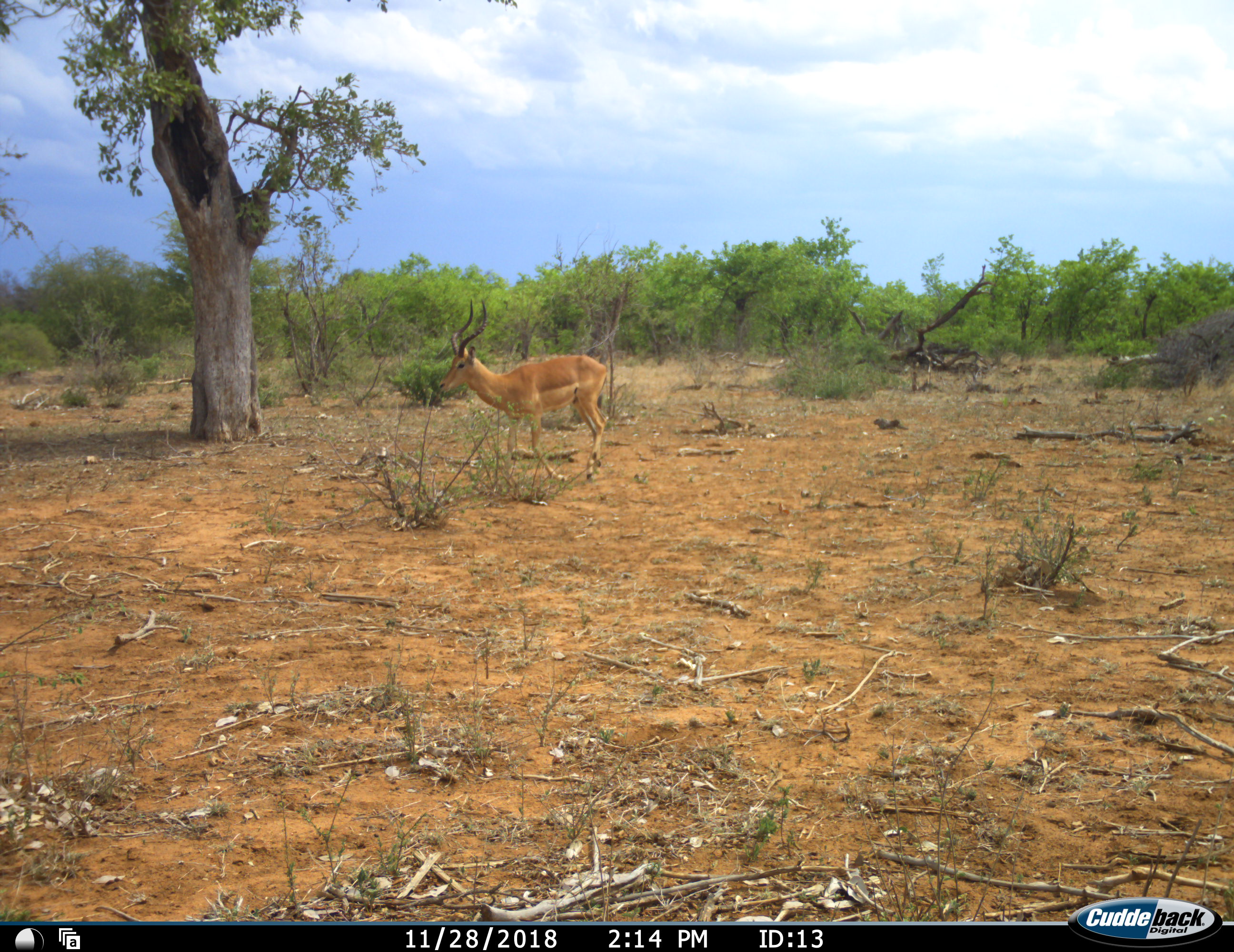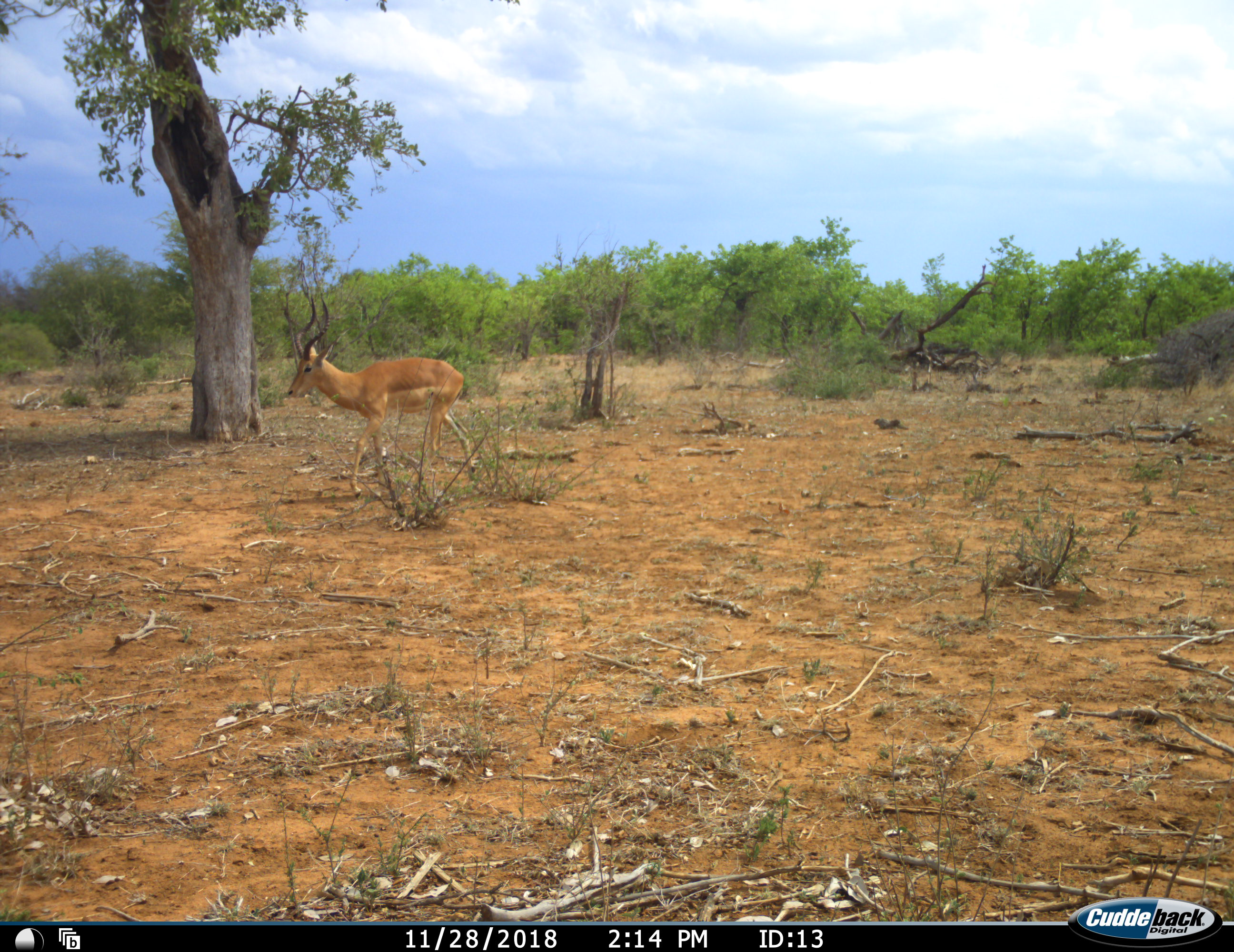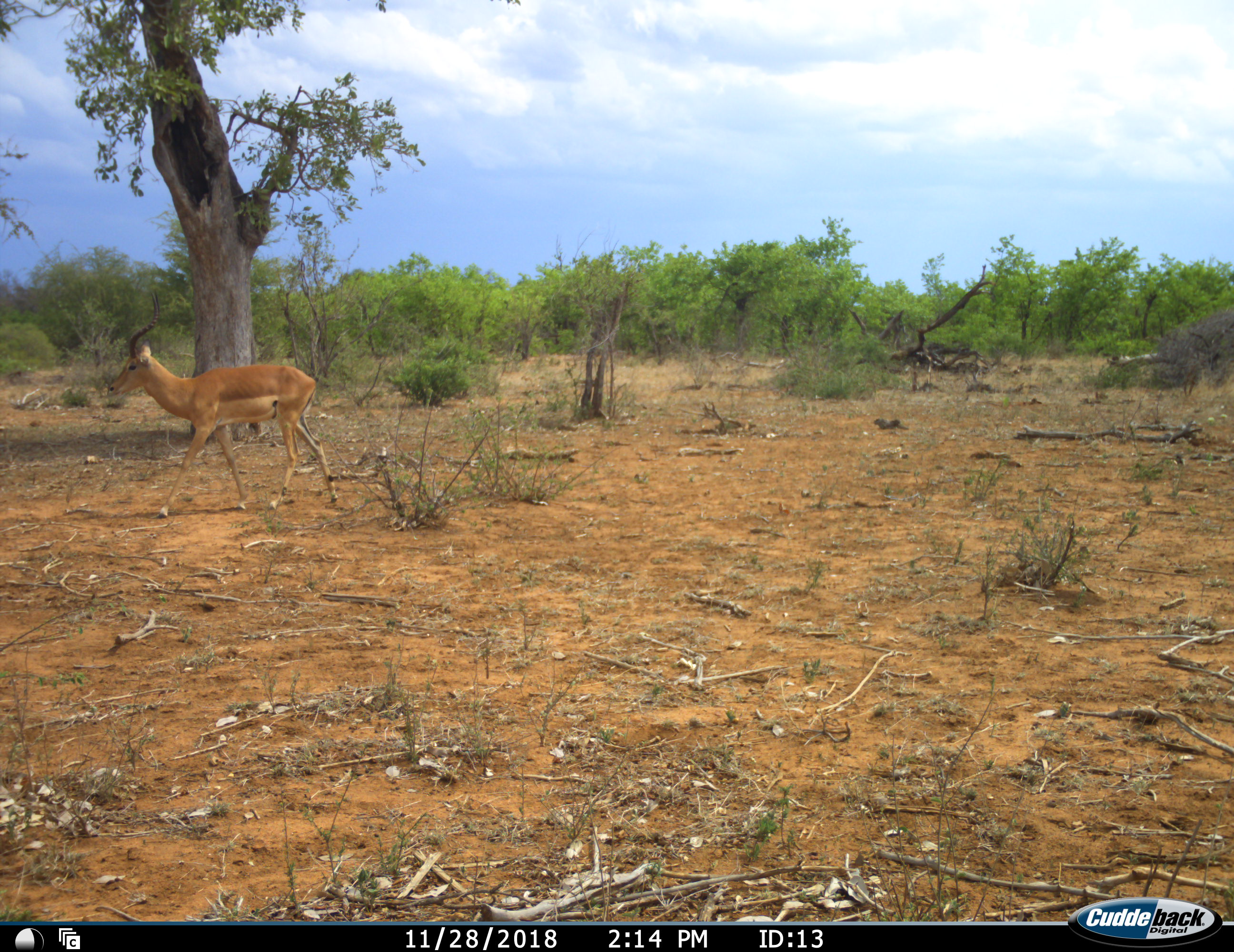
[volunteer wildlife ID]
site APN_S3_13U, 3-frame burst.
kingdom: Animalia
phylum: Chordata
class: Mammalia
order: Artiodactyla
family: Bovidae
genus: Aepyceros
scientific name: Aepyceros melampus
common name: impala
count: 1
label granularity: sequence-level